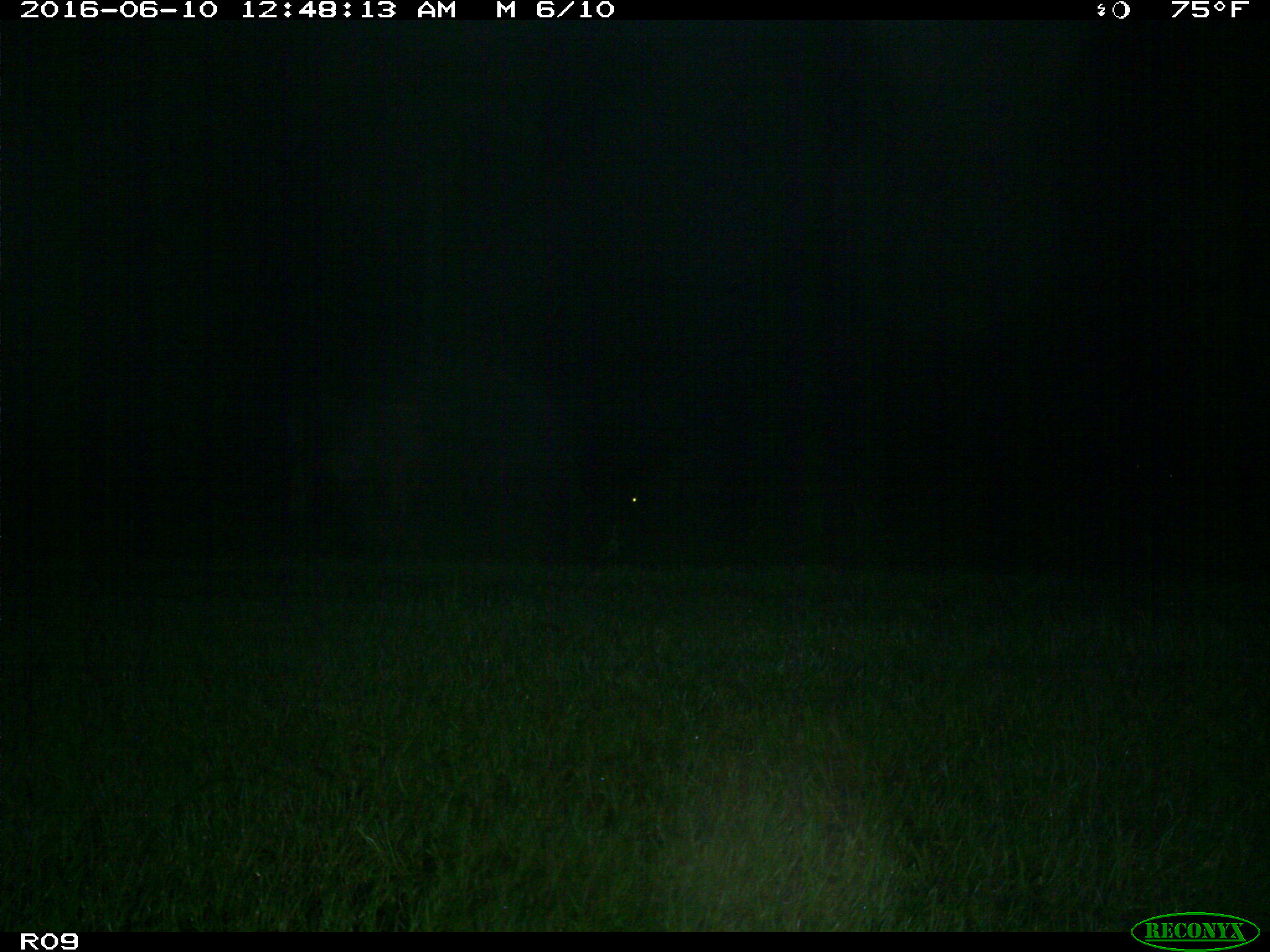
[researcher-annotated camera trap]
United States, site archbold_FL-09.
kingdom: Animalia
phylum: Chordata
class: Mammalia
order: Artiodactyla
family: Bovidae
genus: Bos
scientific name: Bos taurus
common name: domestic cow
Bos taurus (domestic cow).